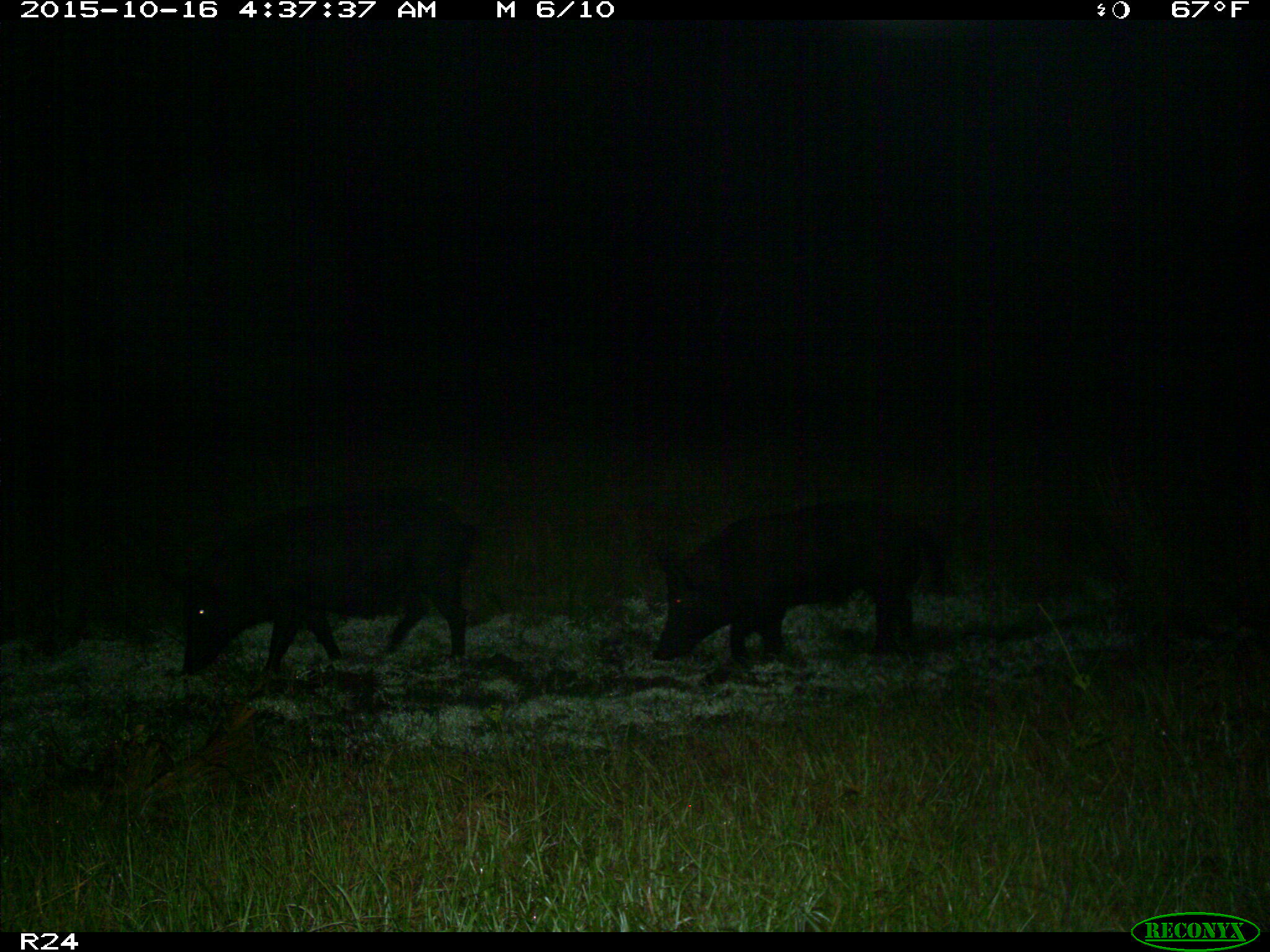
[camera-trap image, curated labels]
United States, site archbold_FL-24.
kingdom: Animalia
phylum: Chordata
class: Mammalia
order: Artiodactyla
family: Suidae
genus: Sus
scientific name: Sus scrofa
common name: wild boar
Sus scrofa (wild boar).